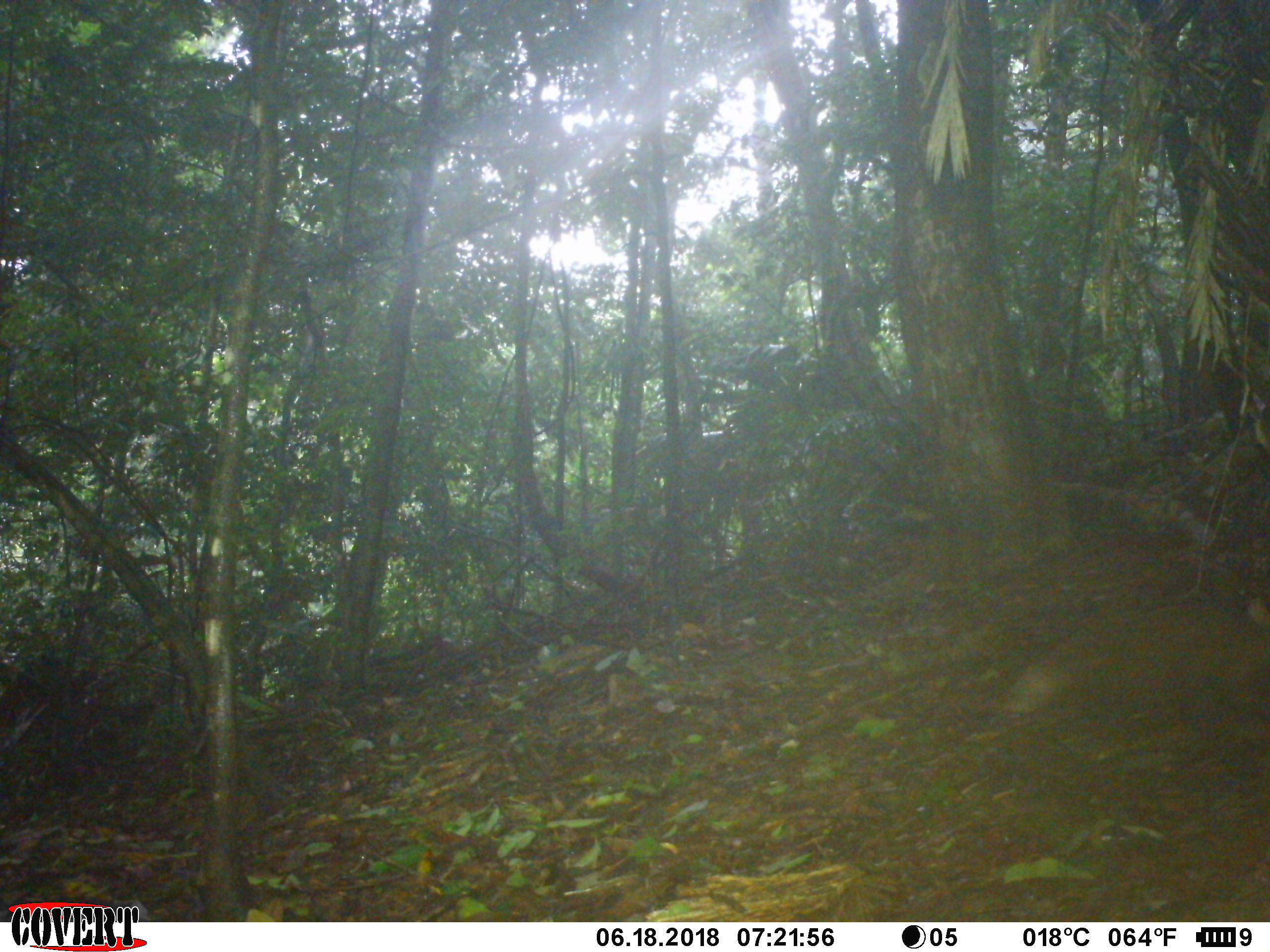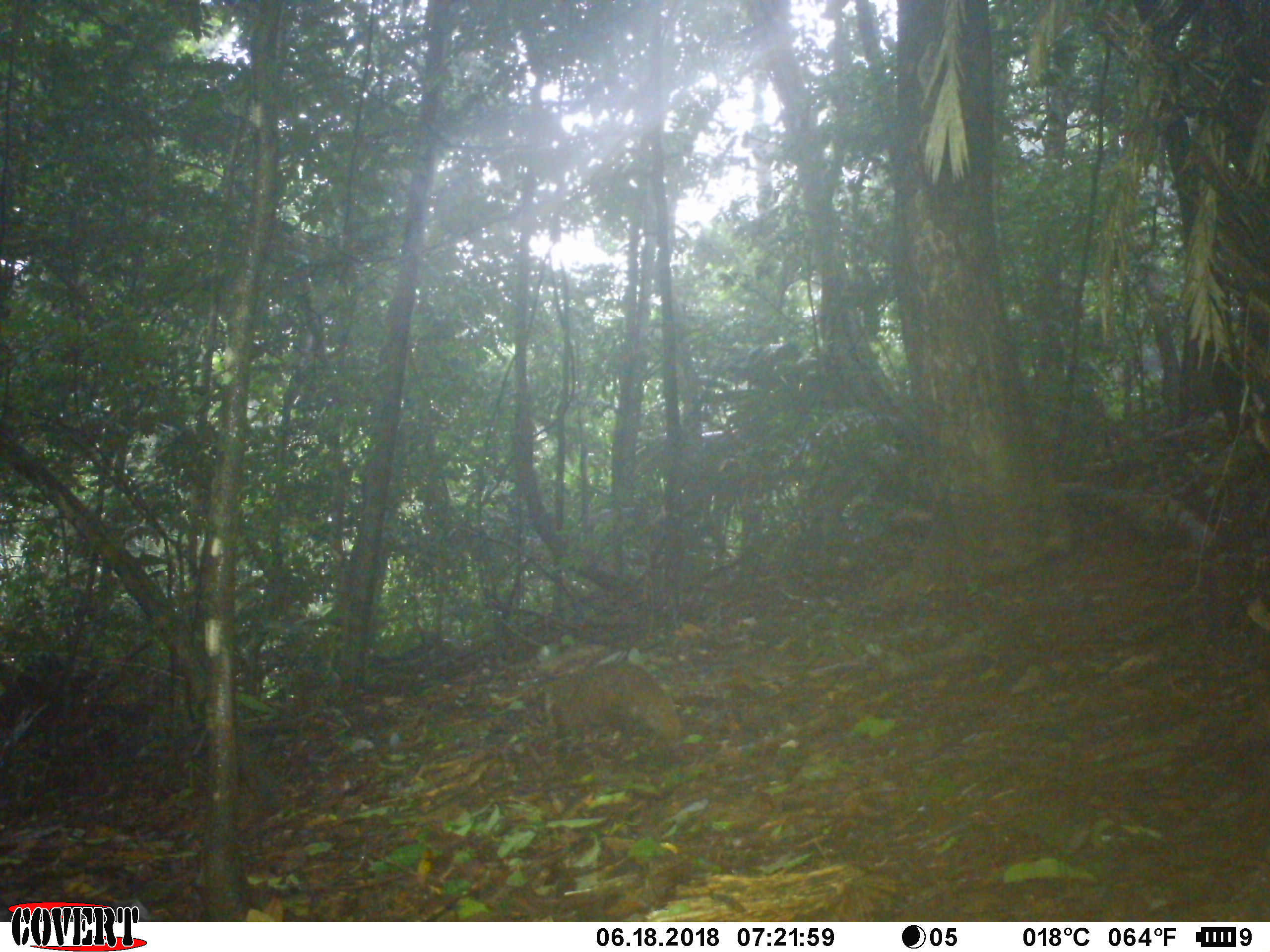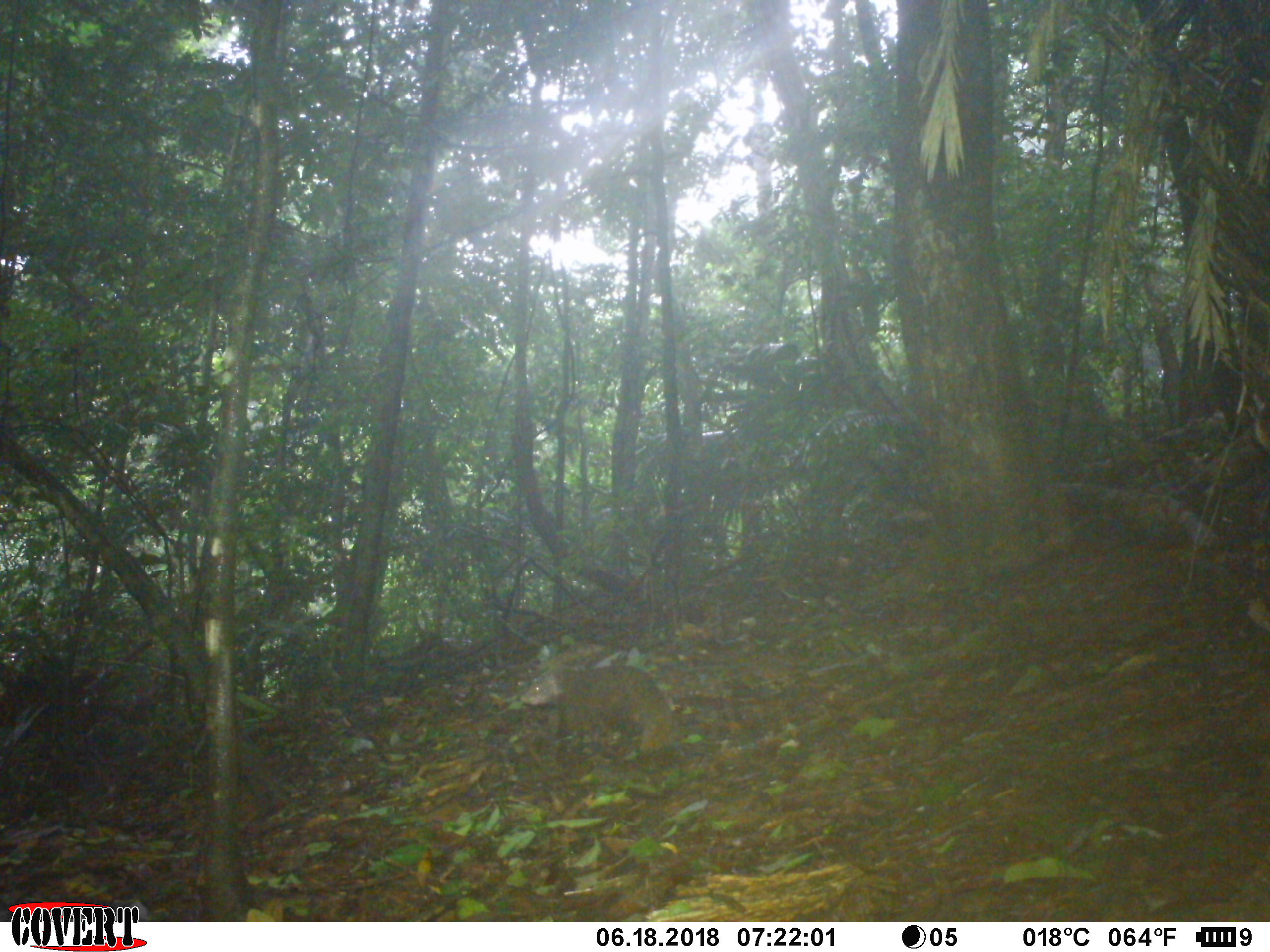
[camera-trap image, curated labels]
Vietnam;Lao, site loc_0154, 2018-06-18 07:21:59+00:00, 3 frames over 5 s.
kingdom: Animalia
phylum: Chordata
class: Mammalia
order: Carnivora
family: Herpestidae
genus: Urva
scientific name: Urva urva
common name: crab-eating mongoose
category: crab eating mongoose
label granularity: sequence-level